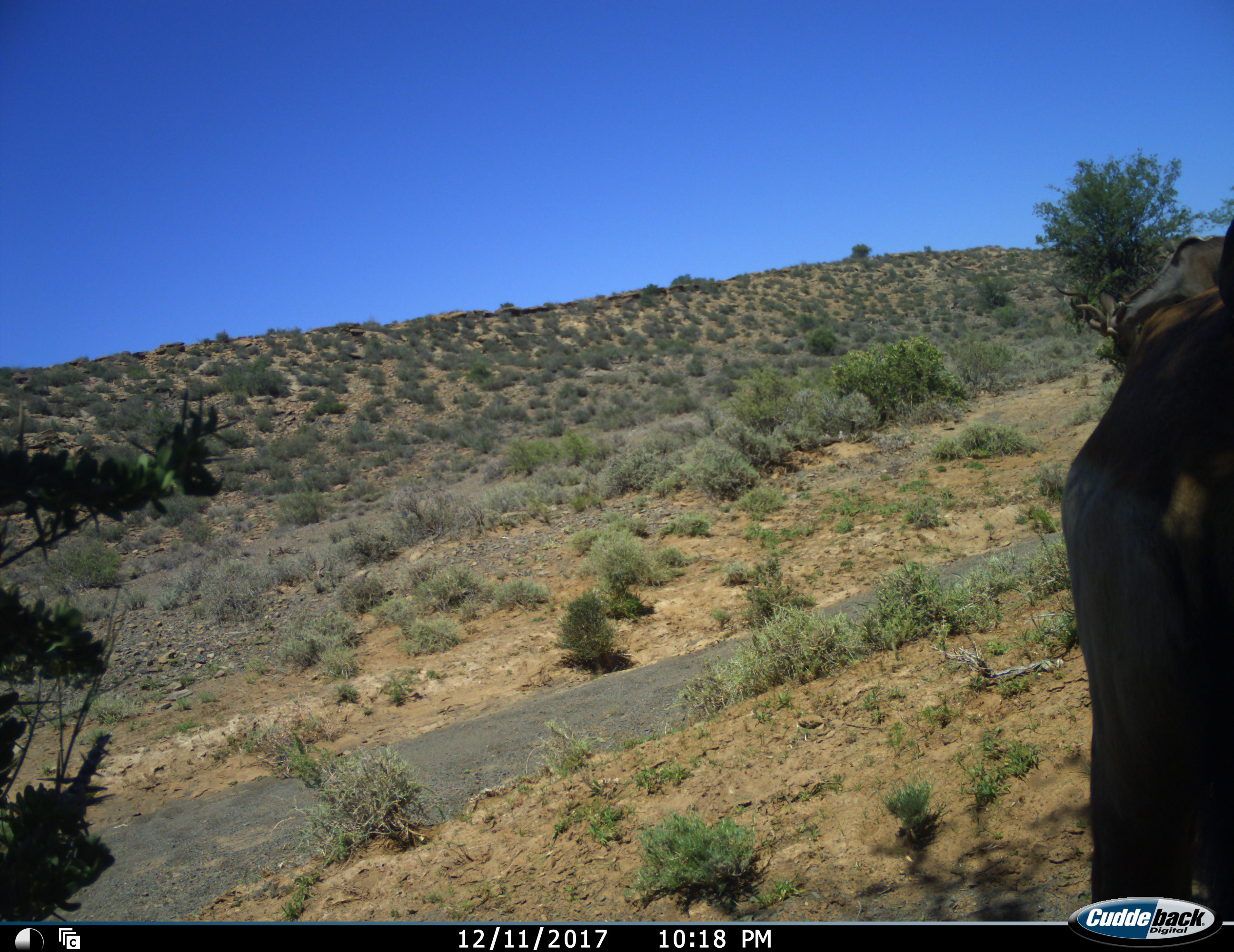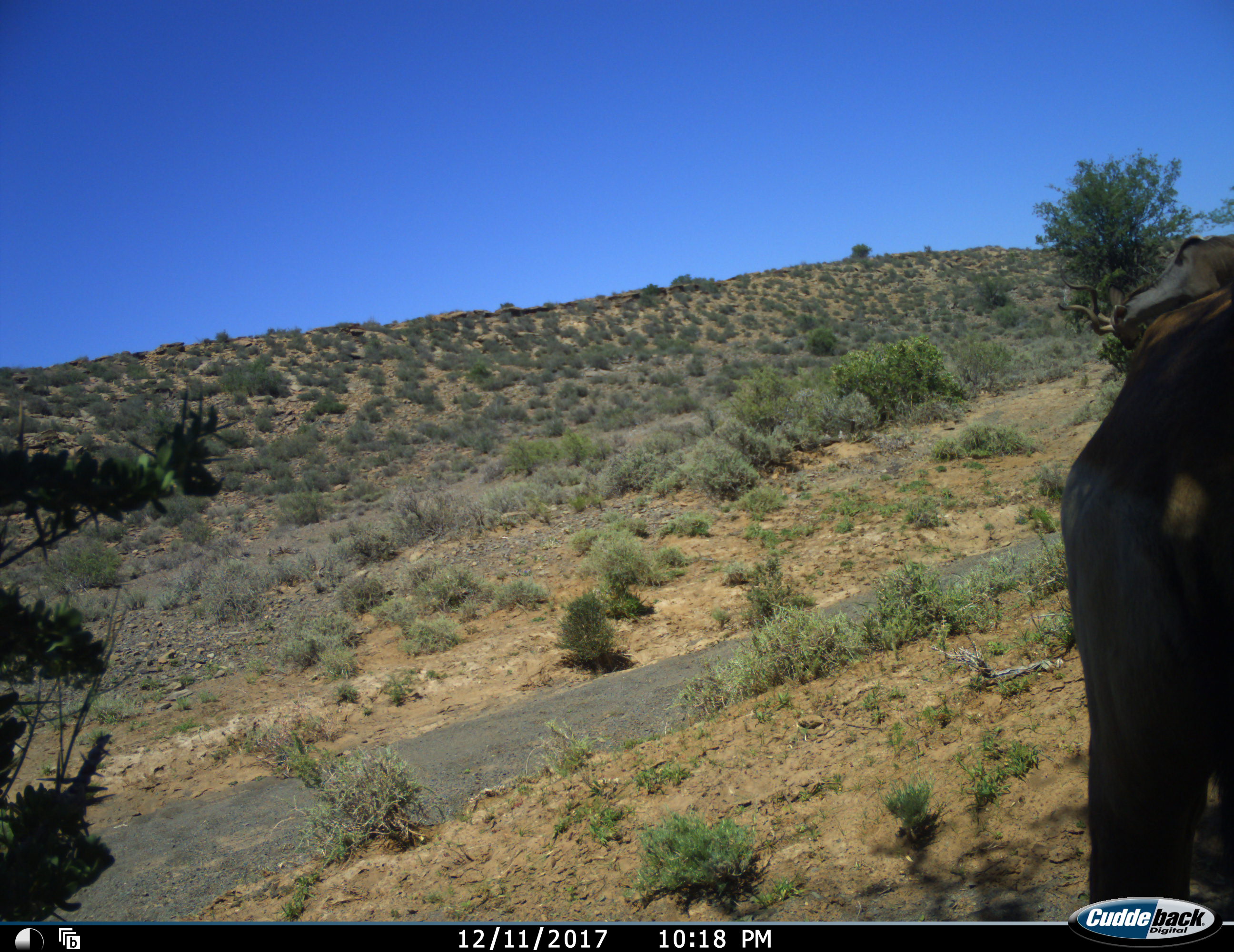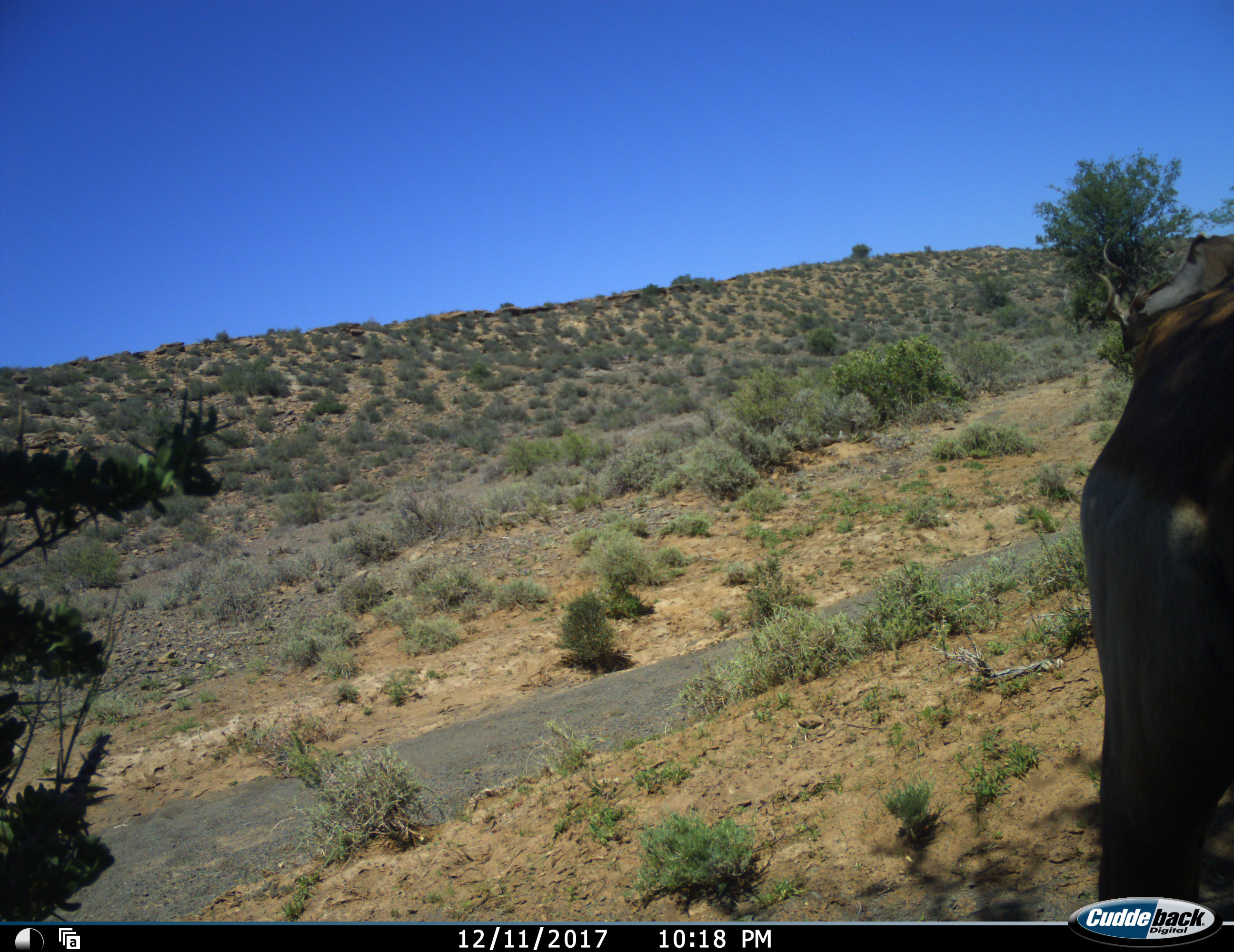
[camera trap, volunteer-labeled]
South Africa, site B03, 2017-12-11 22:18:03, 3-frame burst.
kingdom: Animalia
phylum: Chordata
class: Mammalia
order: Artiodactyla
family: Bovidae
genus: Tragelaphus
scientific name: Tragelaphus strepsiceros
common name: greater kudu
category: kudu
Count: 2.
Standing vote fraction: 67%.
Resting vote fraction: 0%.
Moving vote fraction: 11%.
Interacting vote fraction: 0%.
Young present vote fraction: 0%.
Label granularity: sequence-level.